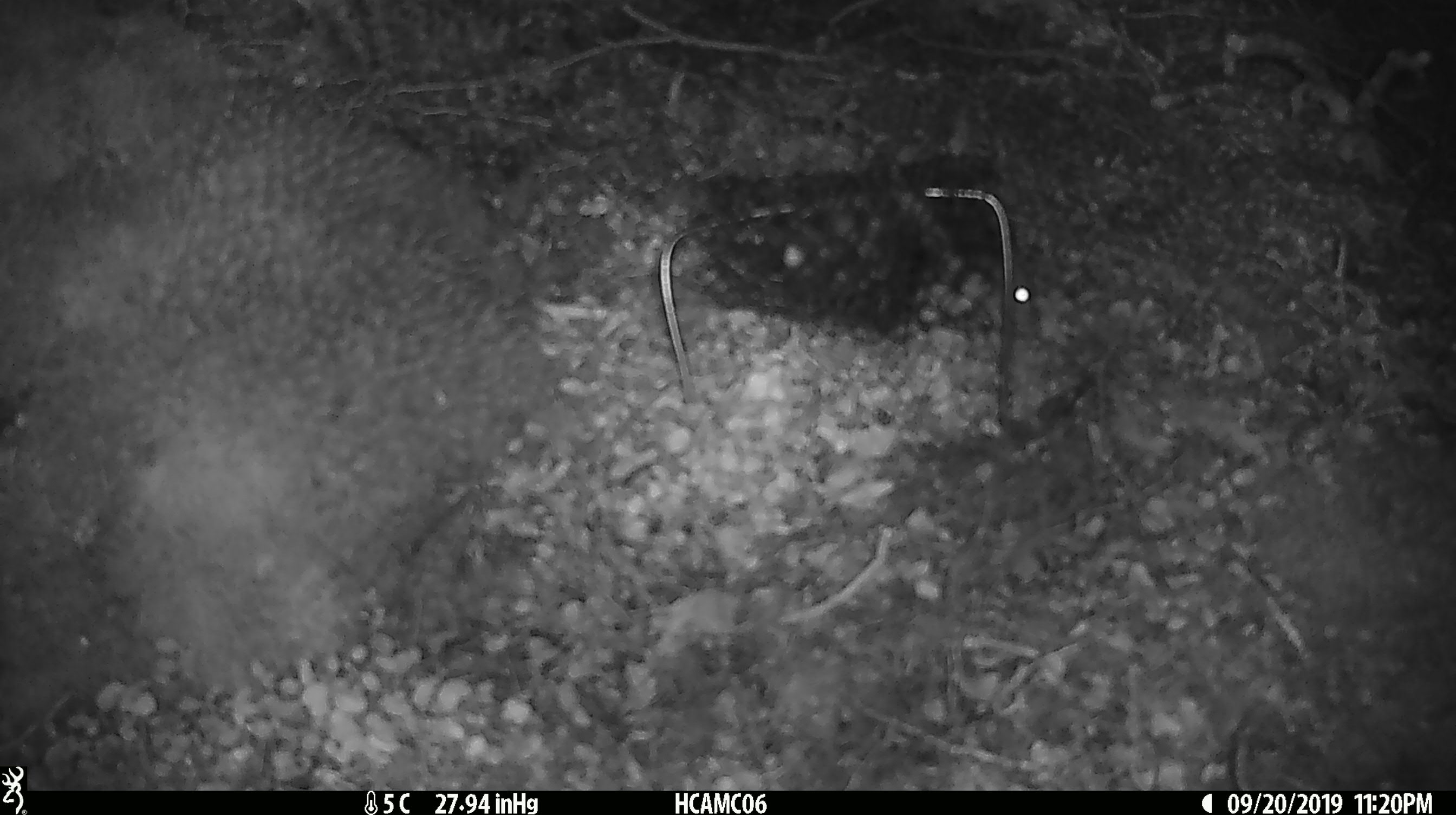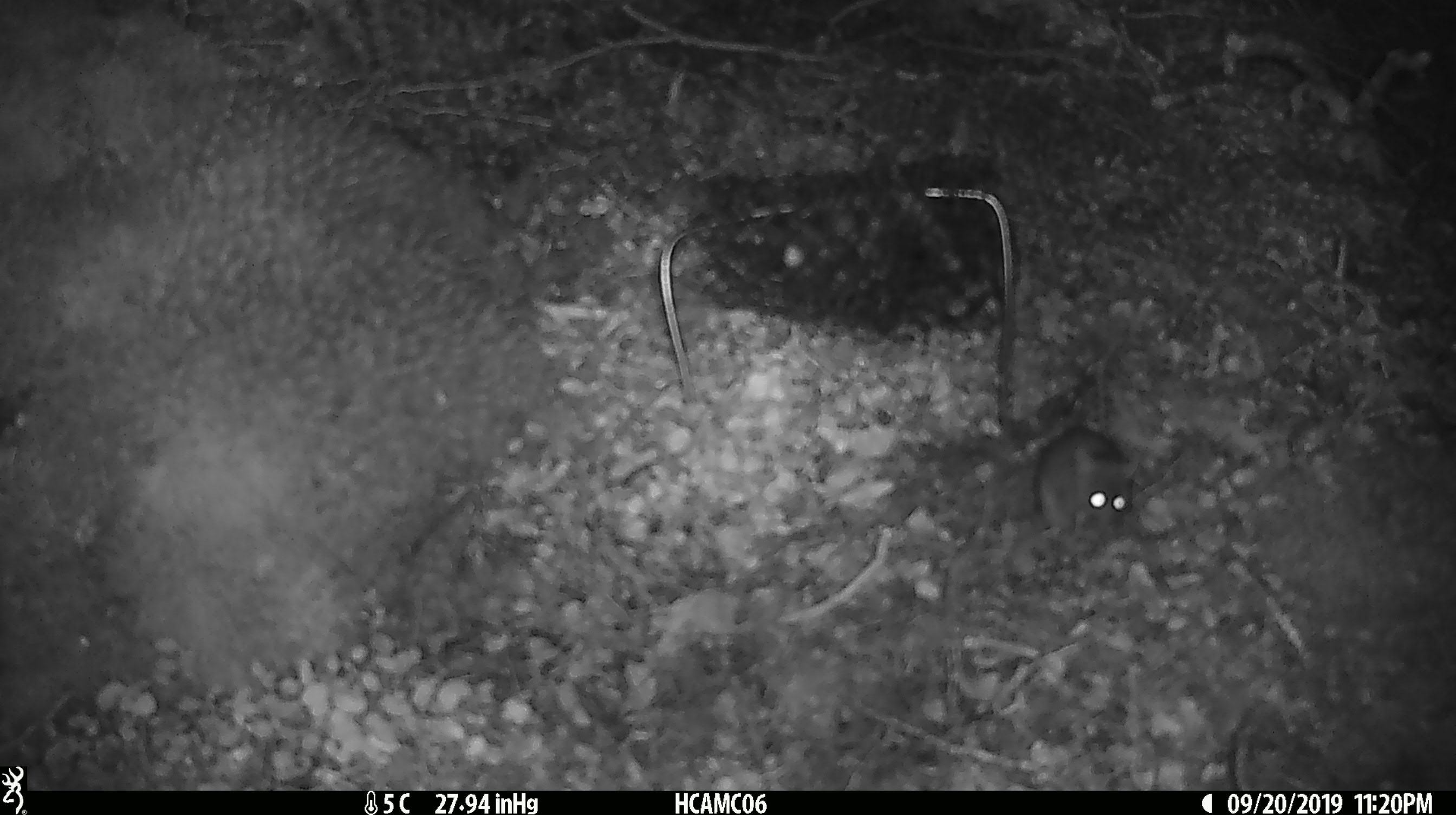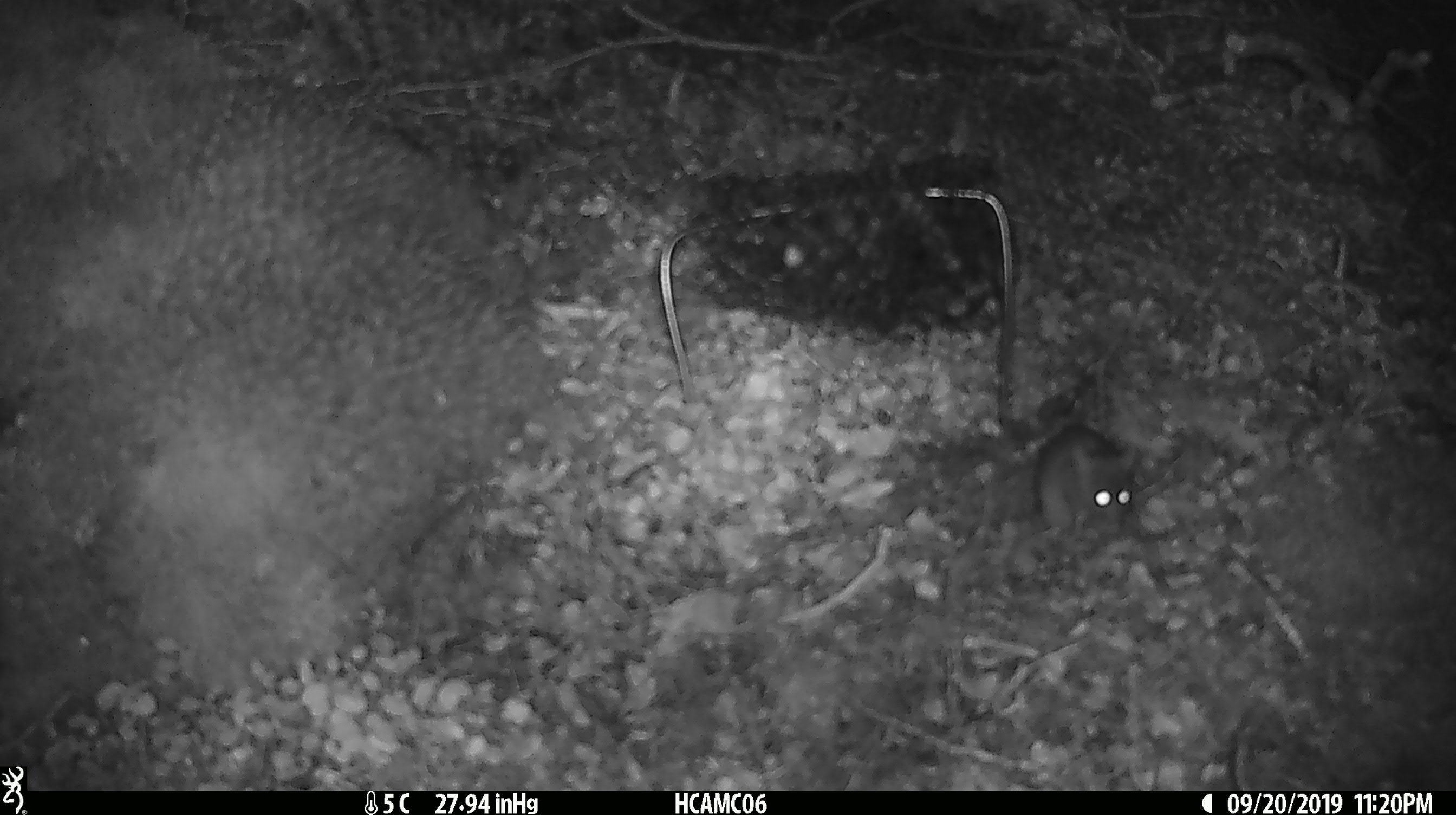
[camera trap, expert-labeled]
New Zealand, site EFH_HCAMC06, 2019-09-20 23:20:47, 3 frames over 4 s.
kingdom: Animalia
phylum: Chordata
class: Mammalia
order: Rodentia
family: Muridae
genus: Mus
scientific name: Mus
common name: mouse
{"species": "mouse (Mus)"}